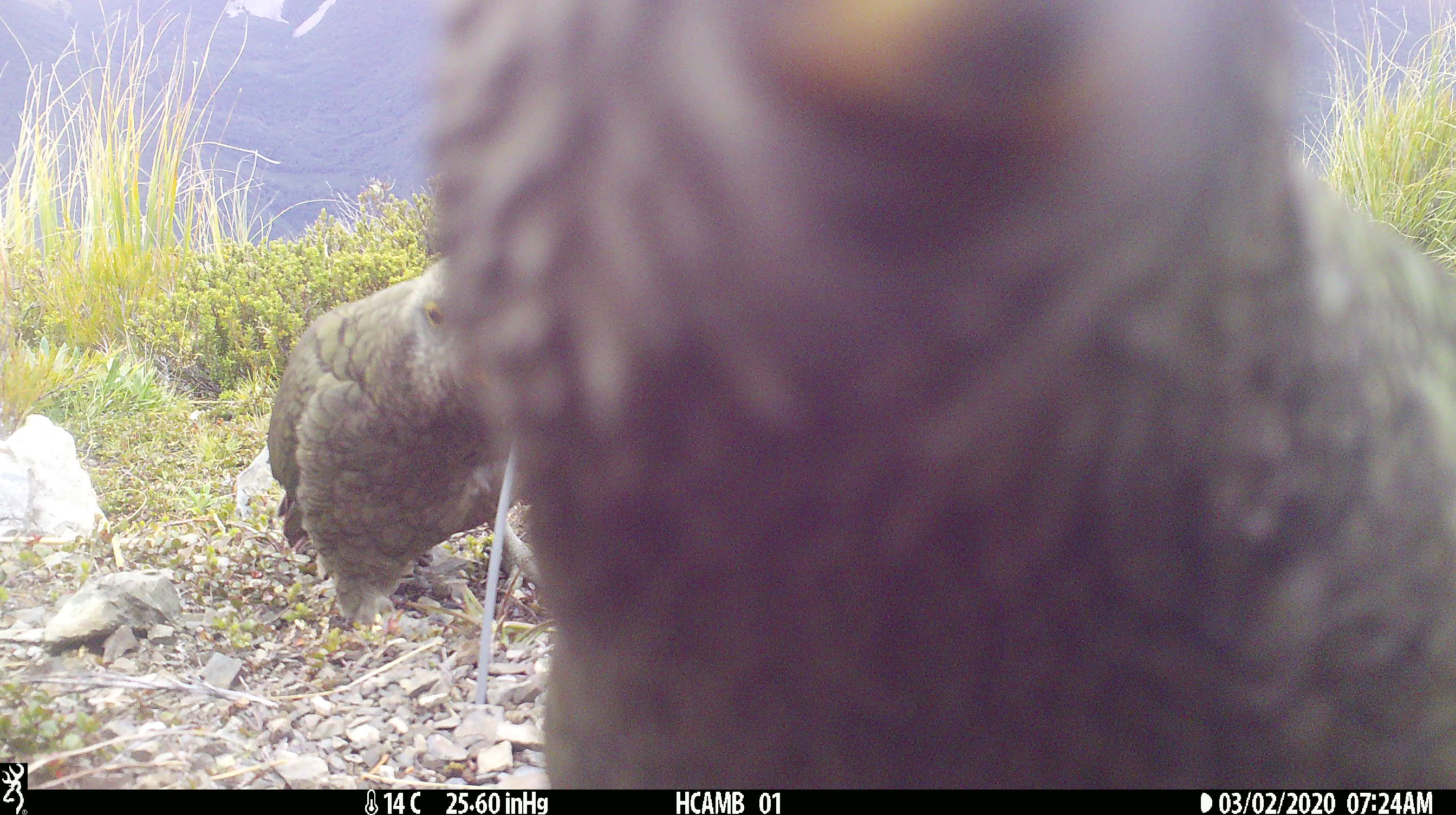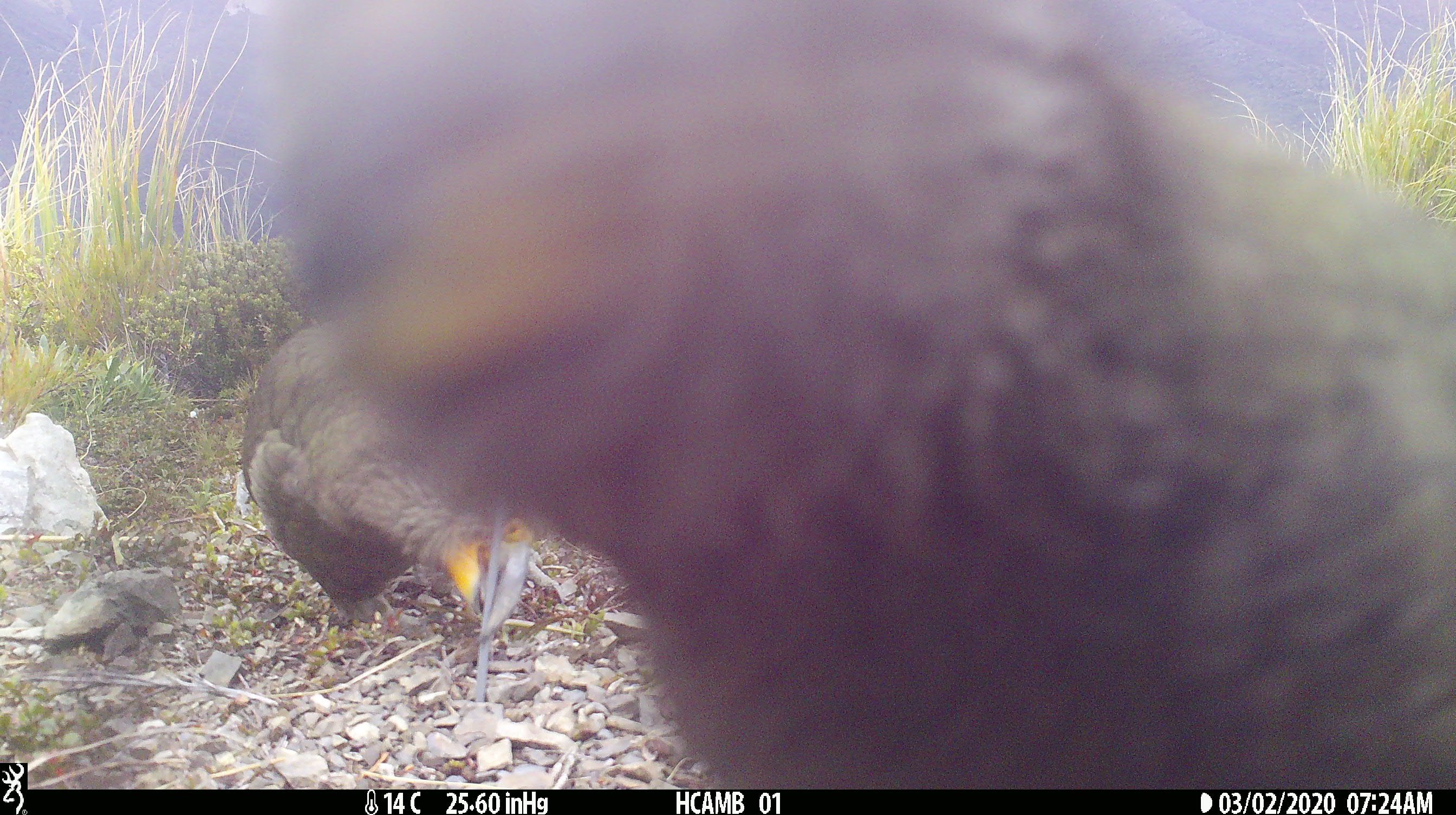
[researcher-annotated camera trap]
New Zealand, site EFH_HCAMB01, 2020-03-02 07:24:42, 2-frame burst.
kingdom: Animalia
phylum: Chordata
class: Aves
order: Psittaciformes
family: Strigopidae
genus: Nestor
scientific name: Nestor notabilis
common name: kea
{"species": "kea (Nestor notabilis)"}